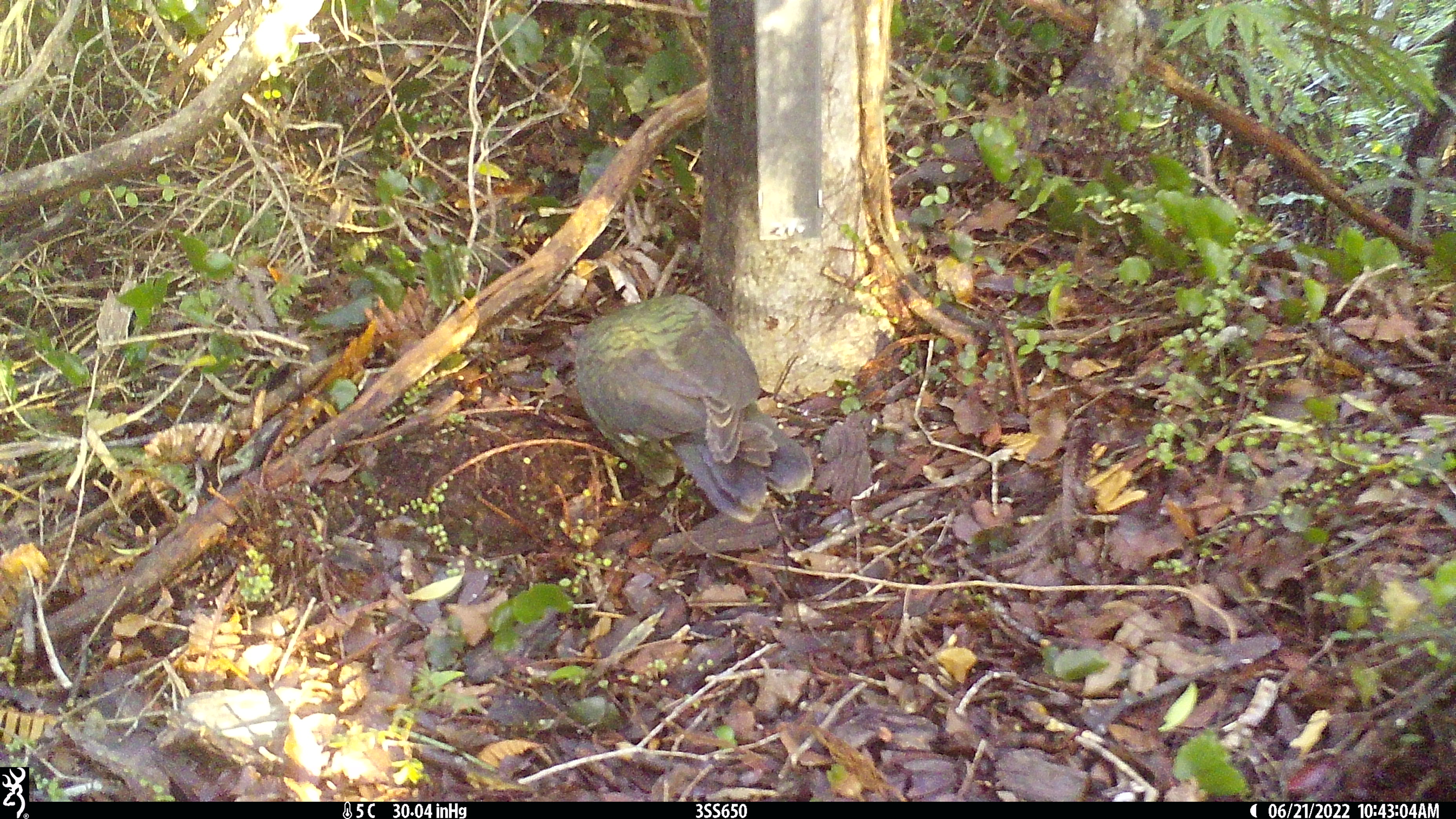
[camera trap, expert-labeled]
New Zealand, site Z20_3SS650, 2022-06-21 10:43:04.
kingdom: Animalia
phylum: Chordata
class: Aves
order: Psittaciformes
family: Strigopidae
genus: Nestor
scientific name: Nestor notabilis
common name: kea